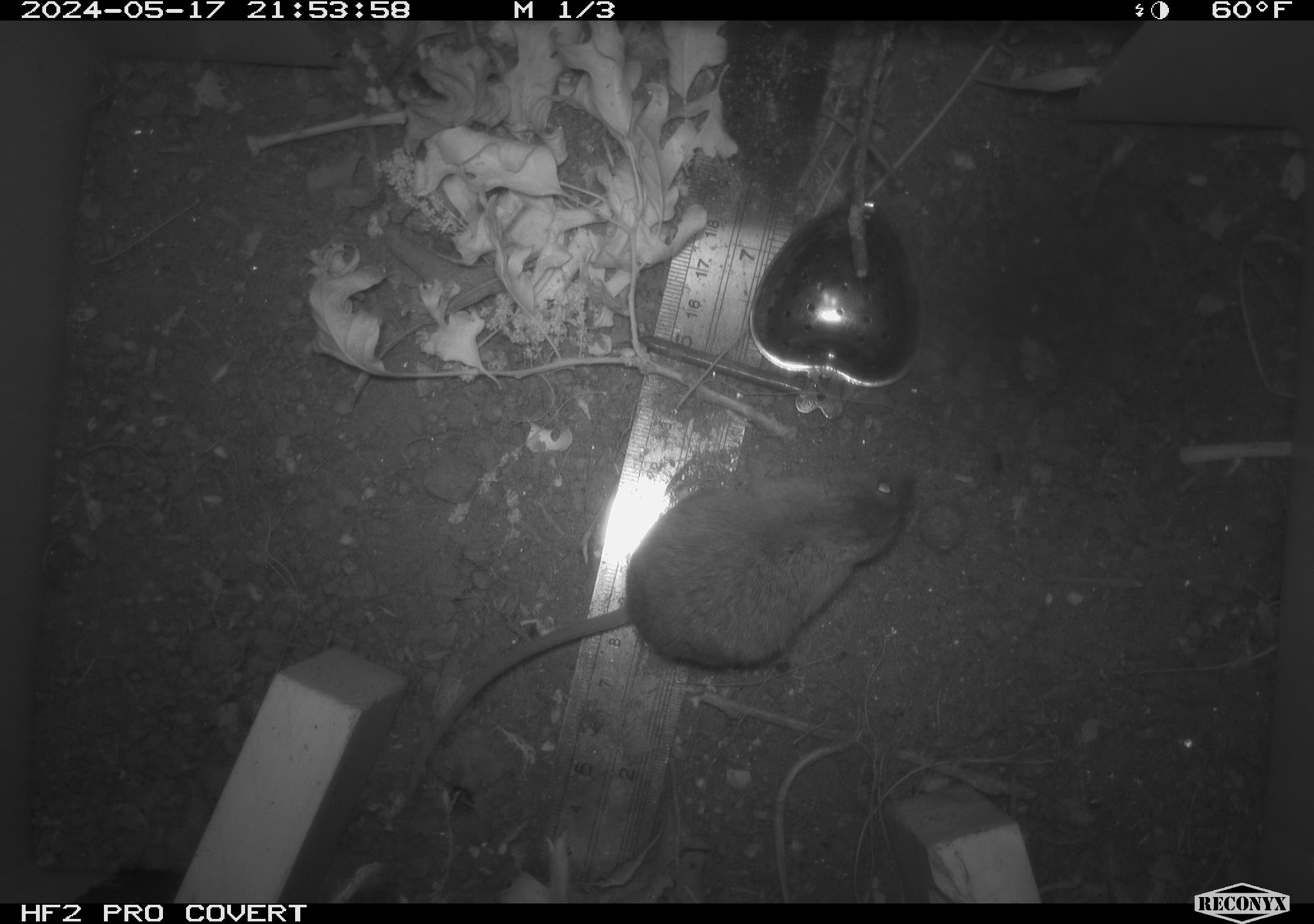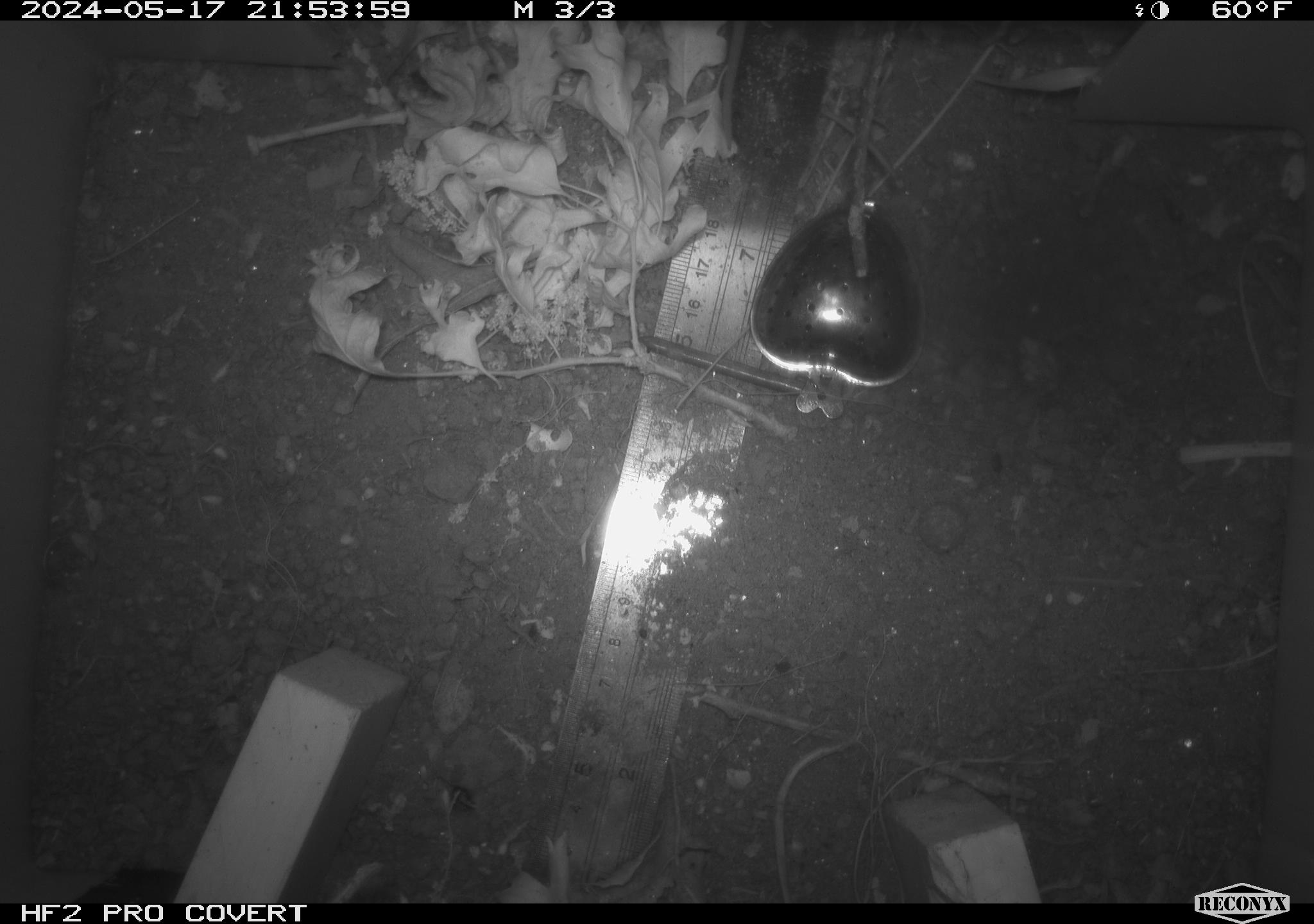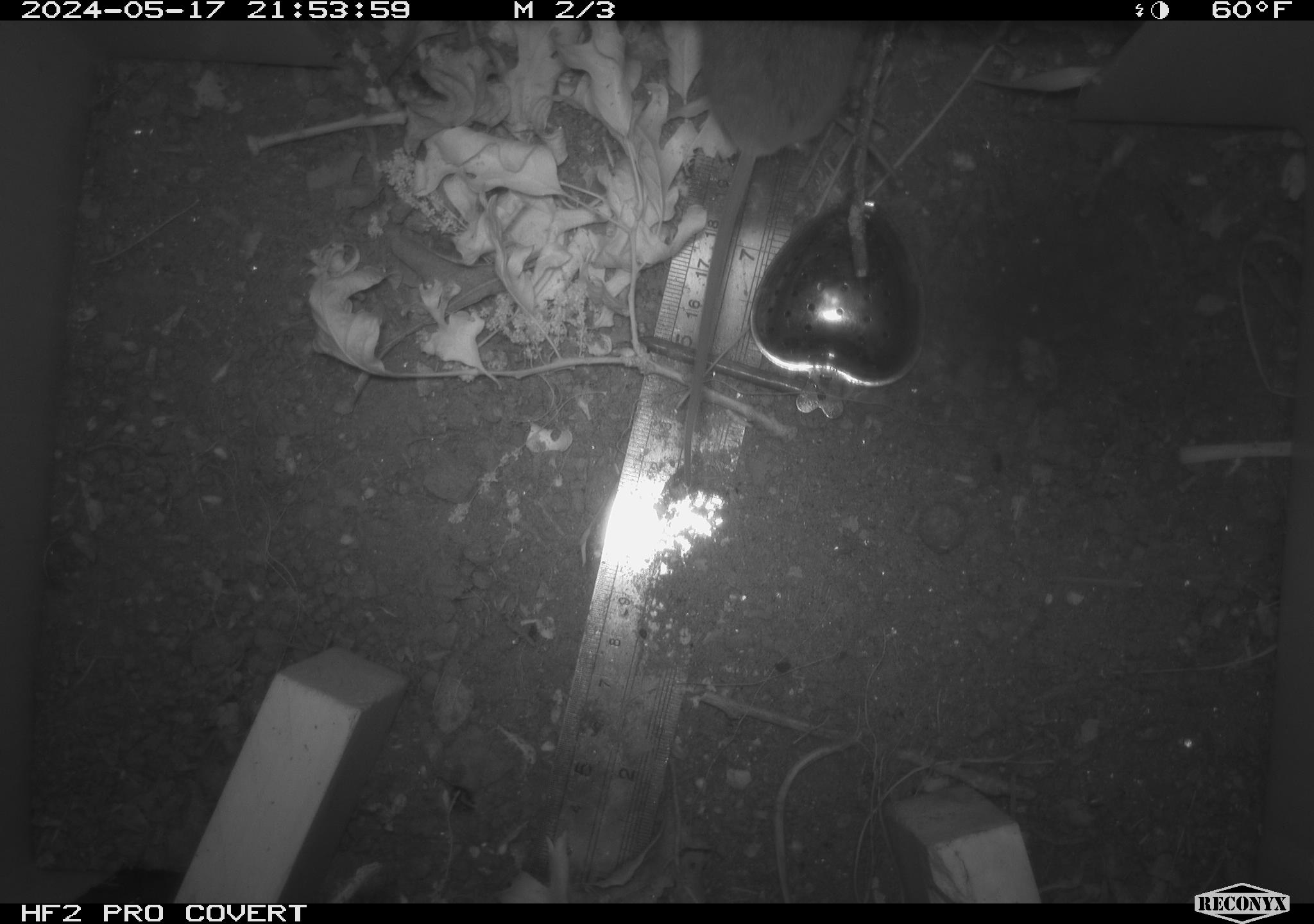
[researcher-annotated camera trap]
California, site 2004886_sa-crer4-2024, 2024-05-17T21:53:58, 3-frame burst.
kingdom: Animalia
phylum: Chordata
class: Mammalia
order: Rodentia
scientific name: Rodentia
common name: mouse species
Mouse species (Rodentia).